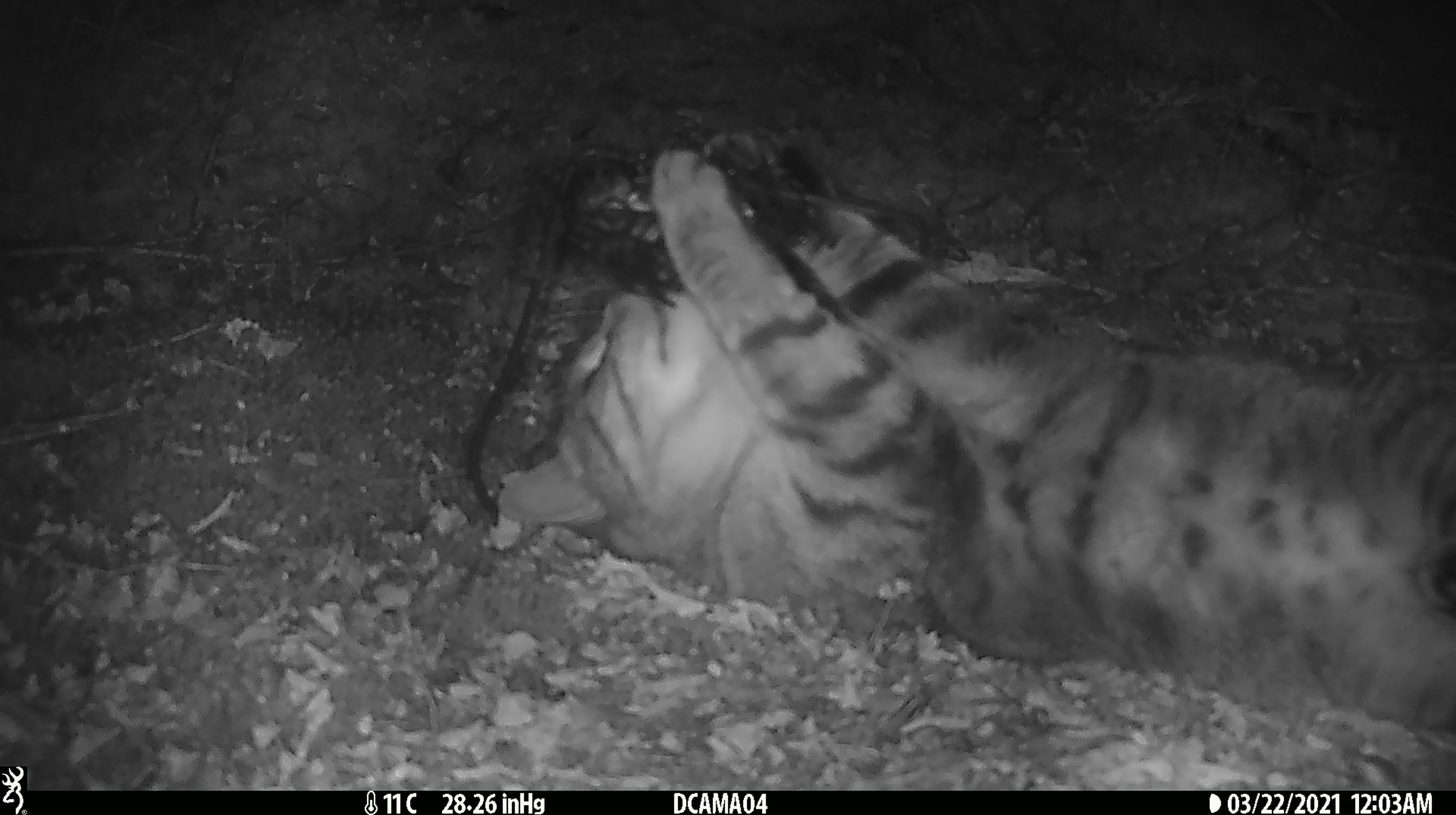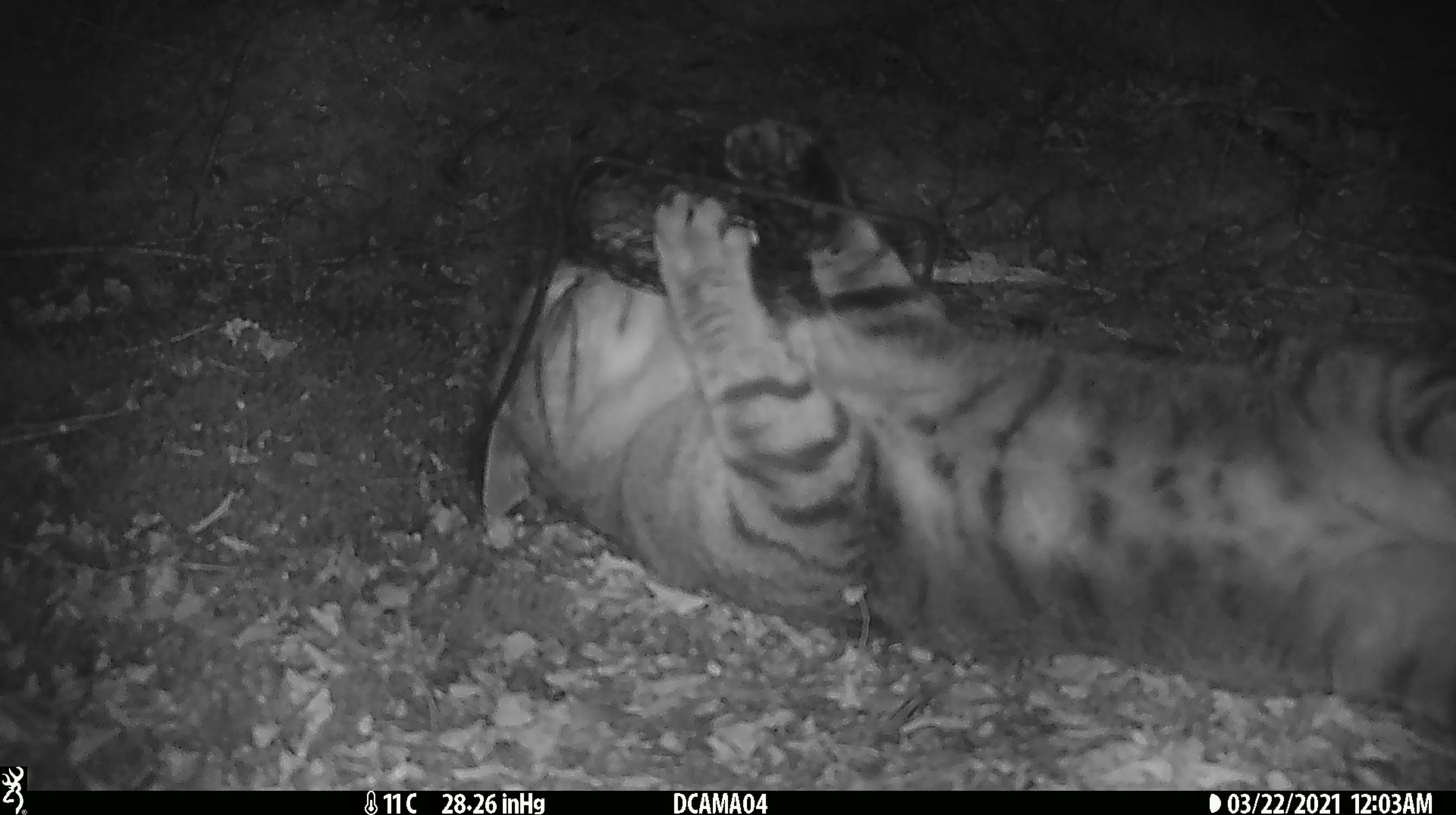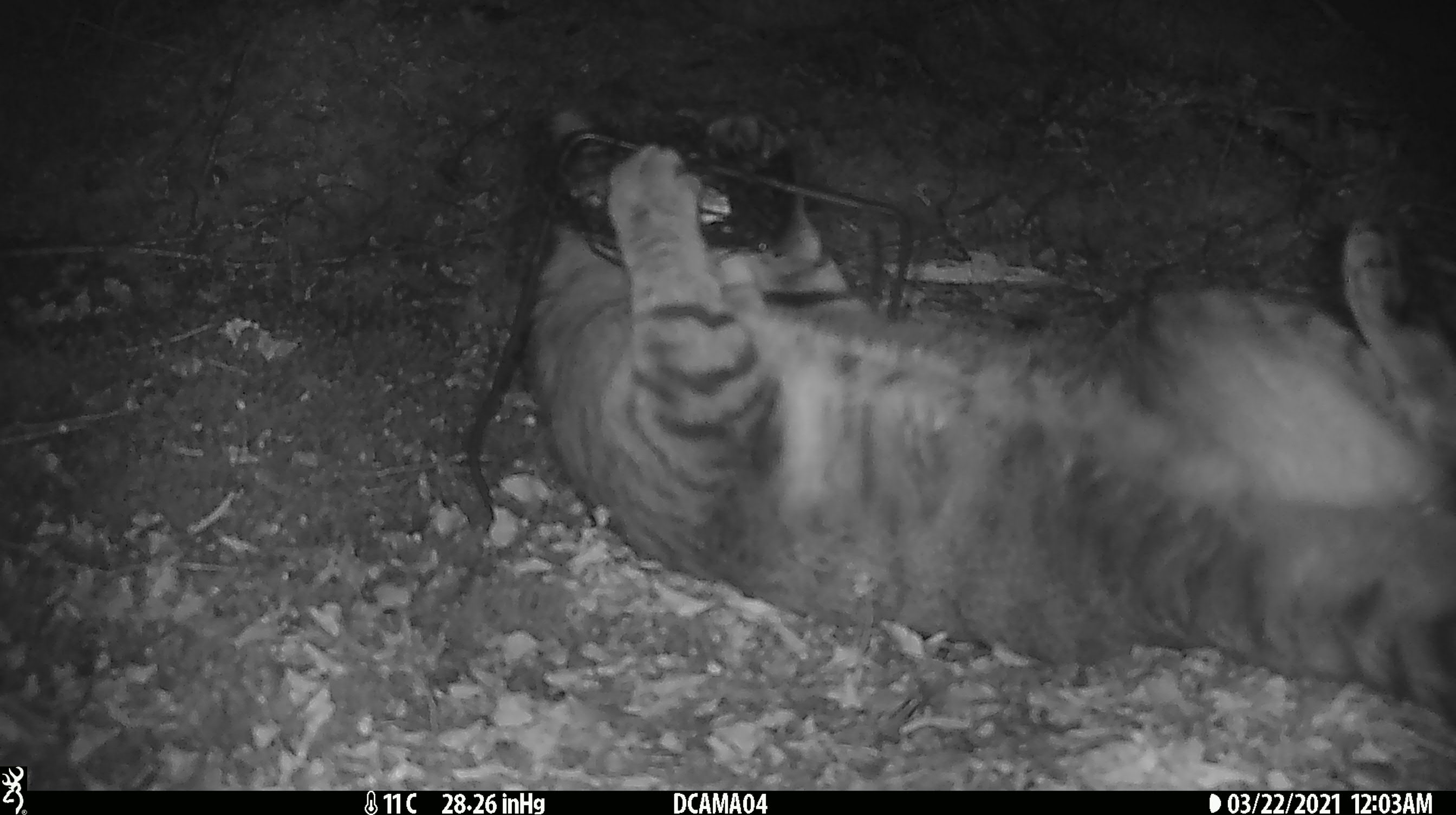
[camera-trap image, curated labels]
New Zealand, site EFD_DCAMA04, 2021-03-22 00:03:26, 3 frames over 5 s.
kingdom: Animalia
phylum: Chordata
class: Mammalia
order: Carnivora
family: Felidae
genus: Felis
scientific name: Felis catus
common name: domestic cat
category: cat